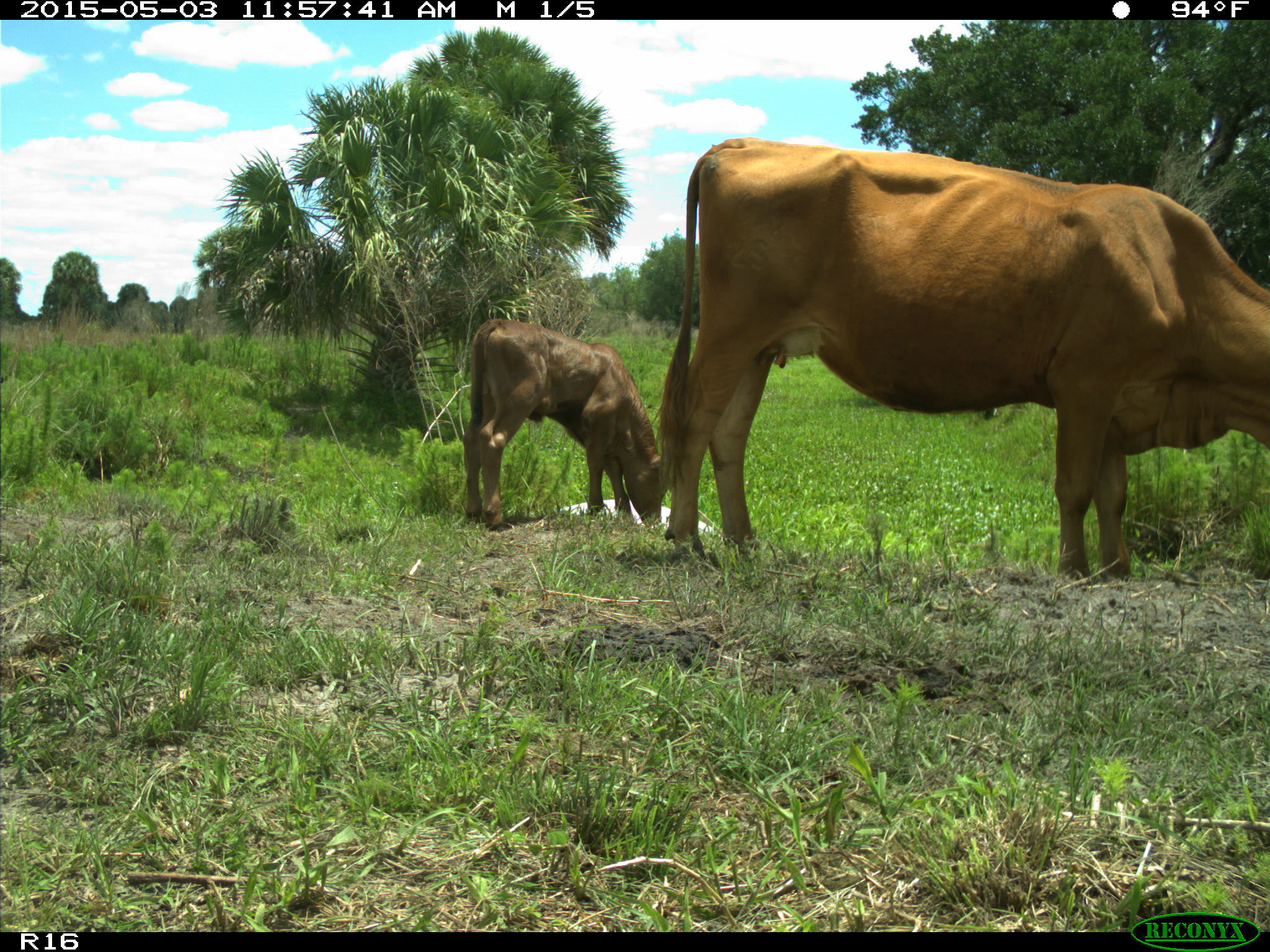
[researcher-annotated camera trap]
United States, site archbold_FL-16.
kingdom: Animalia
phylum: Chordata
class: Mammalia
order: Artiodactyla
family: Bovidae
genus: Bos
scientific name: Bos taurus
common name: domestic cow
Bos taurus (domestic cow).